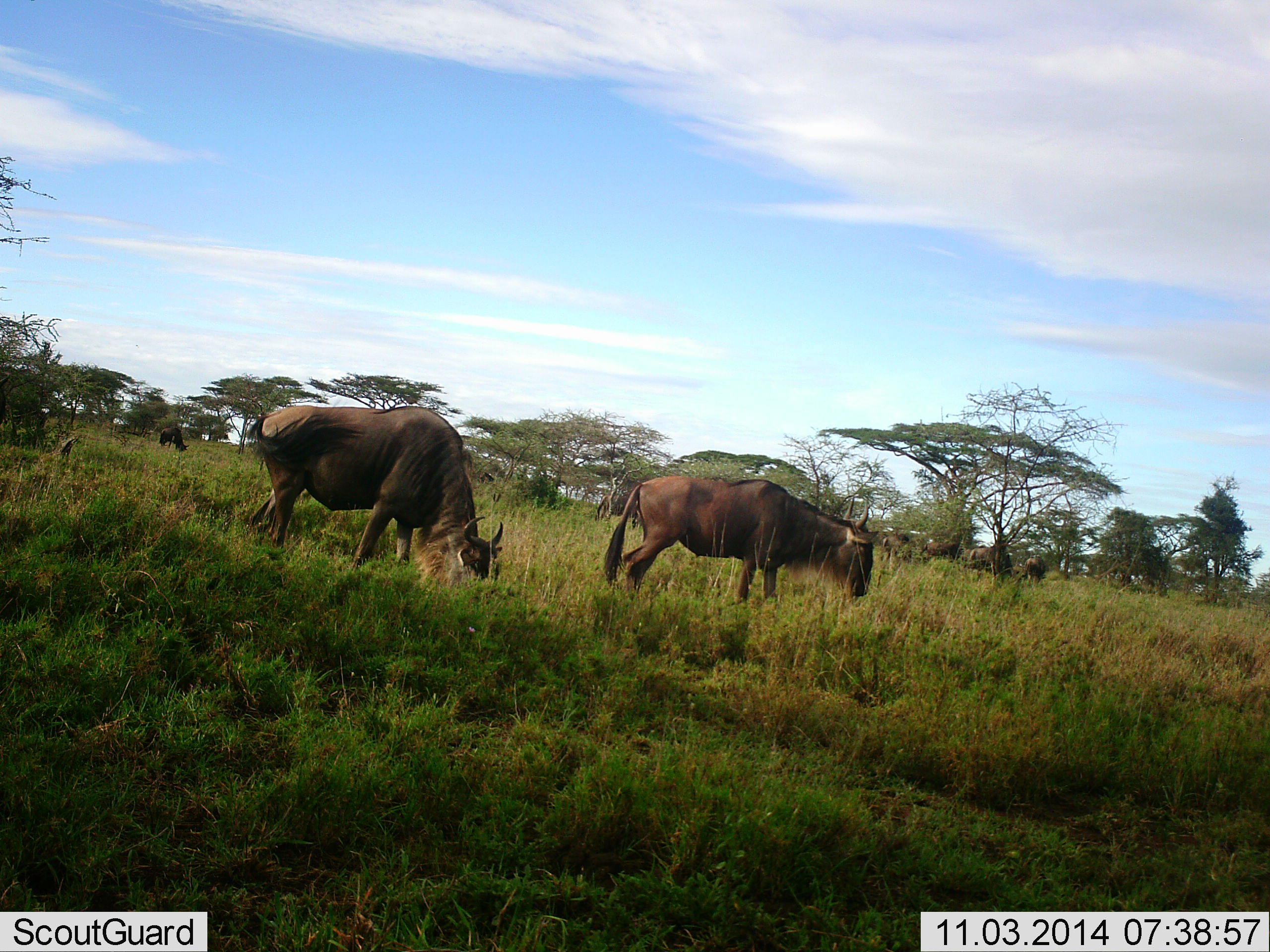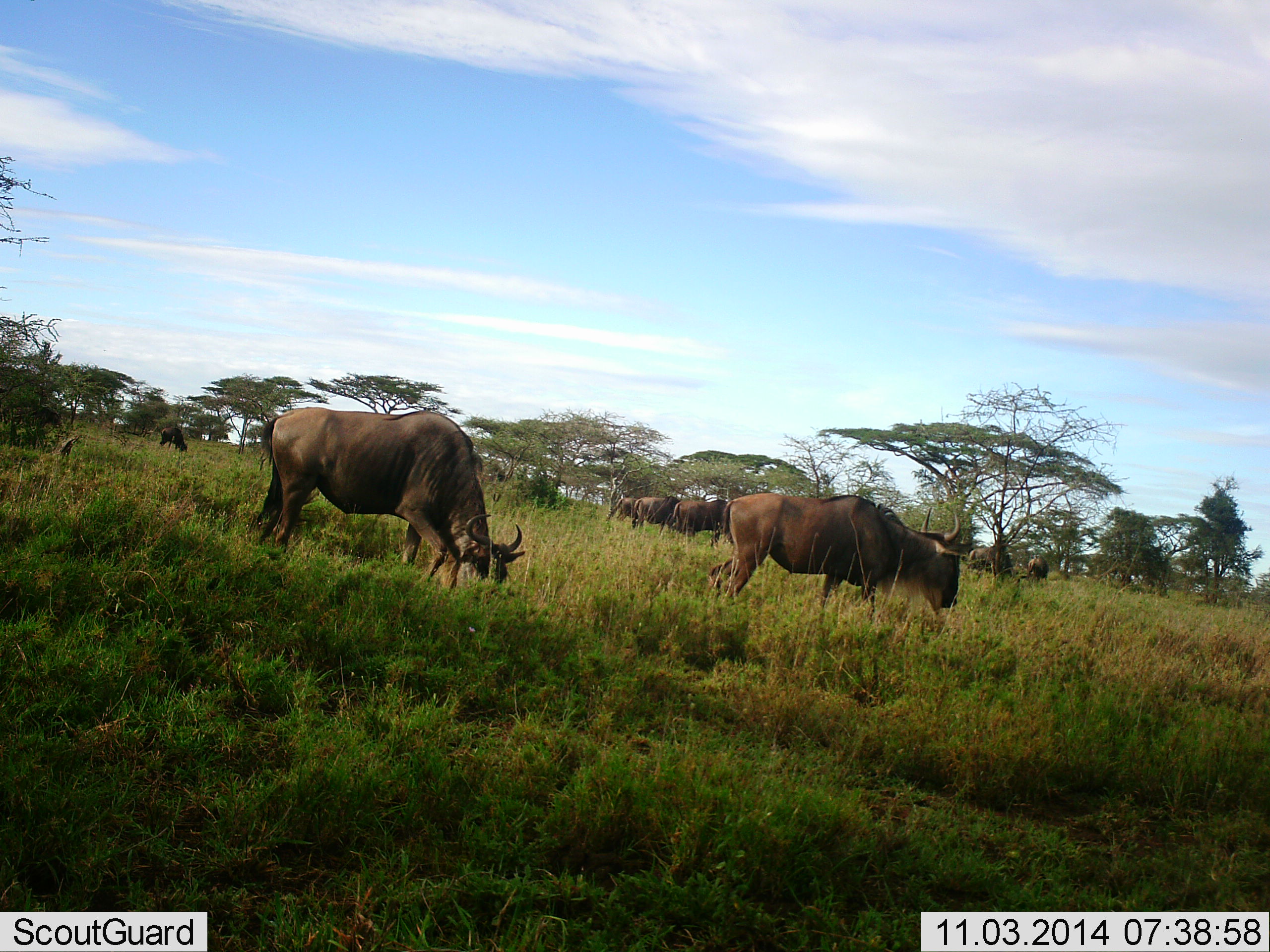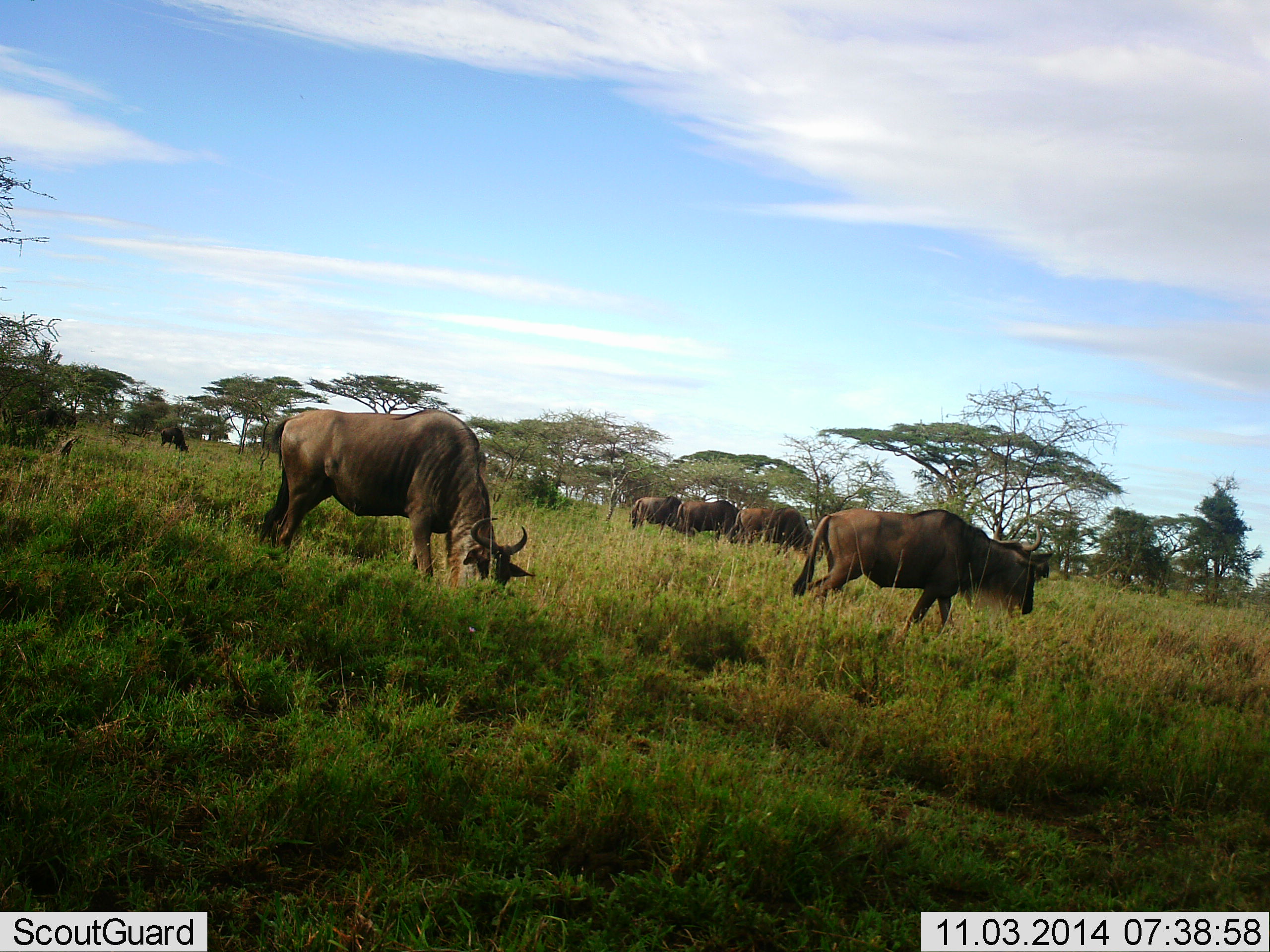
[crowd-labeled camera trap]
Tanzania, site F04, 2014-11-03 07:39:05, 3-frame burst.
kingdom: Animalia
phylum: Chordata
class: Mammalia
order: Artiodactyla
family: Bovidae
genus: Connochaetes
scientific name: Connochaetes taurinus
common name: blue wildebeest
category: wildebeest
Wildebeest (blue wildebeest) (Connochaetes taurinus), count 11-50. Behavior (volunteer vote fractions): standing 40%, resting 0%, moving 70%, interacting 0%. Young present (vote fraction): 0%. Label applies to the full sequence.